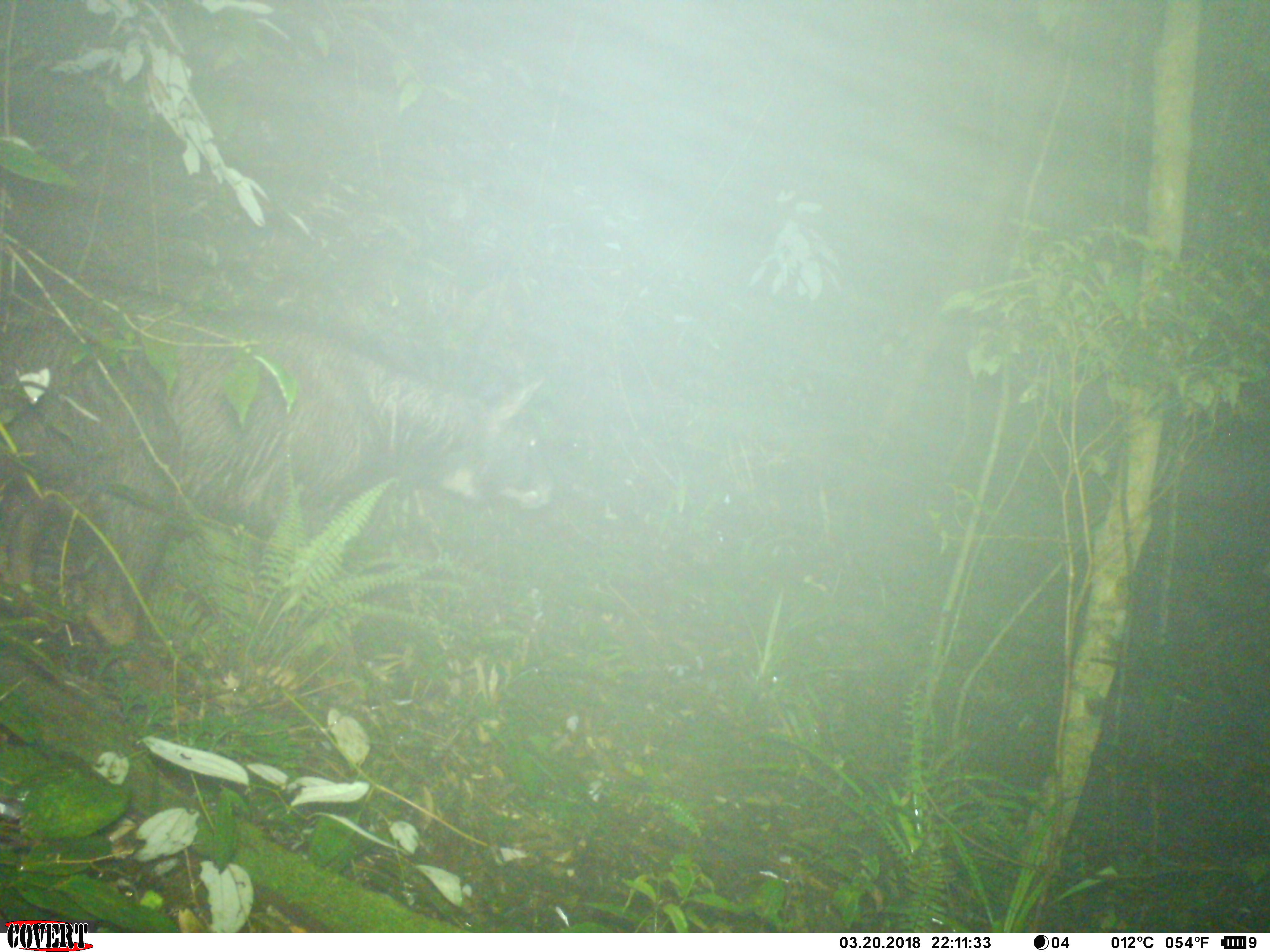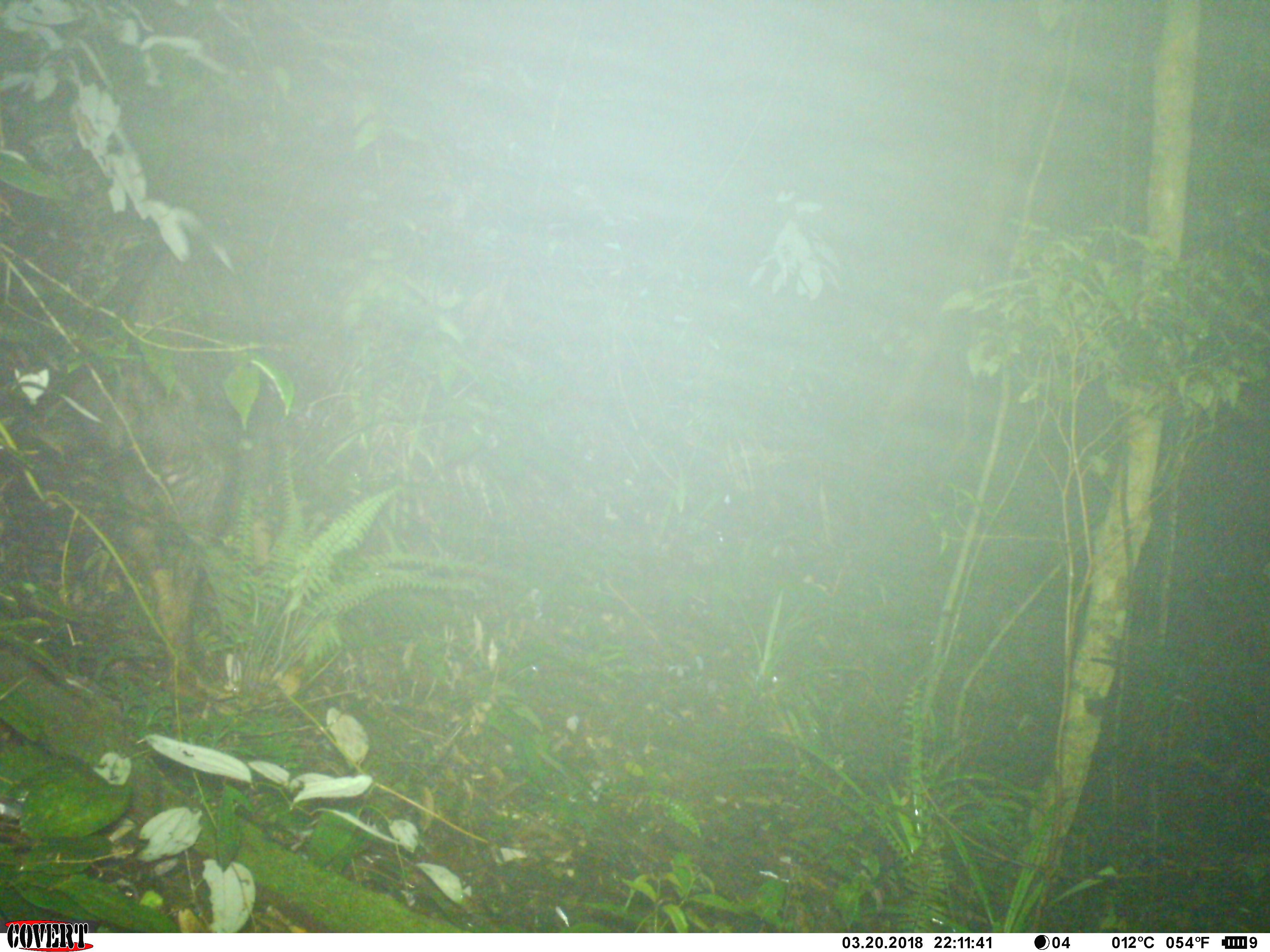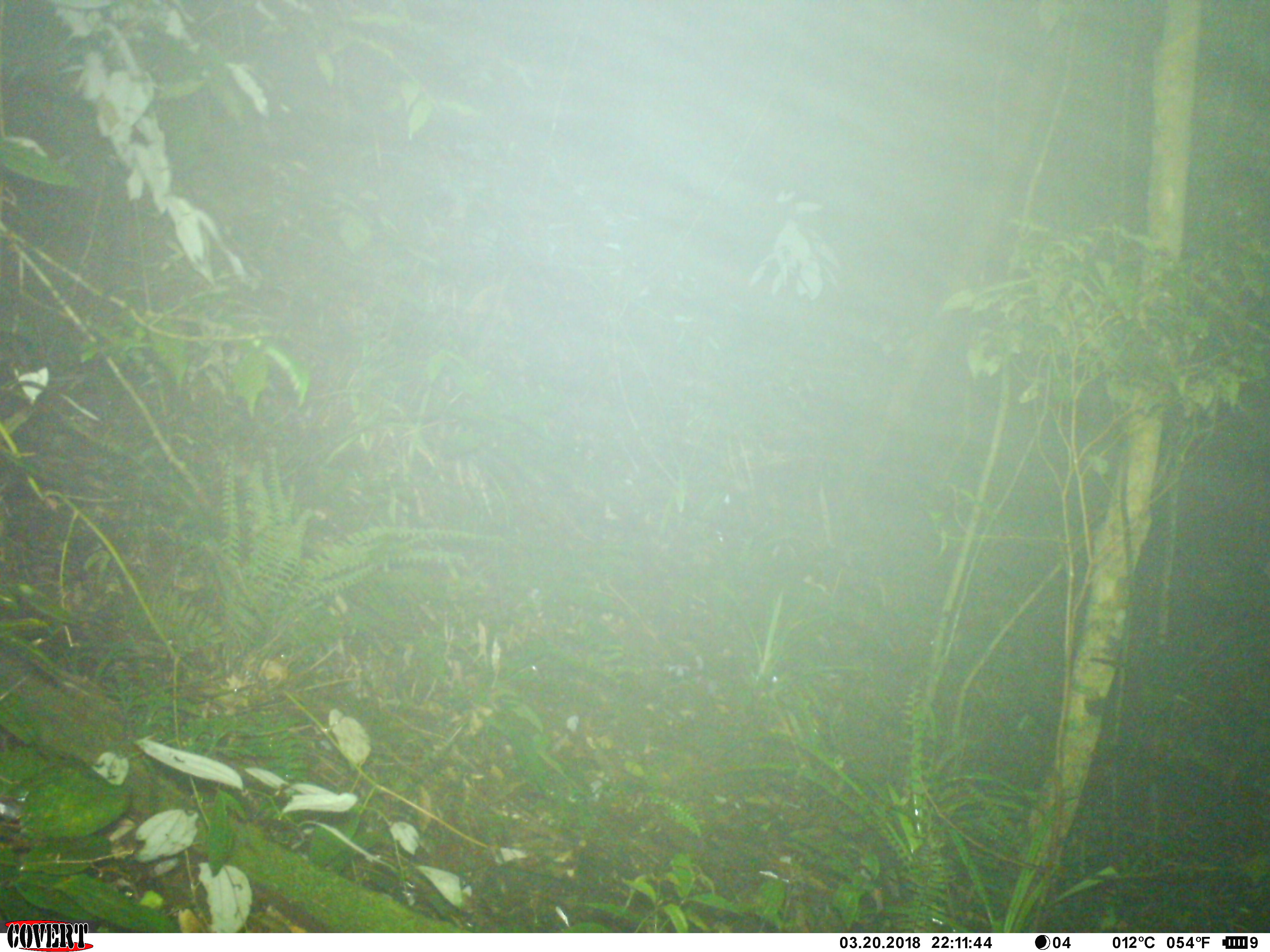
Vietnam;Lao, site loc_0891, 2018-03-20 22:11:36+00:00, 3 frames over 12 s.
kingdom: Animalia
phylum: Chordata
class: Mammalia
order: Artiodactyla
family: Bovidae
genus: Capricornis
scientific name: Capricornis sumatraensis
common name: chinese serow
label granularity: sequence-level